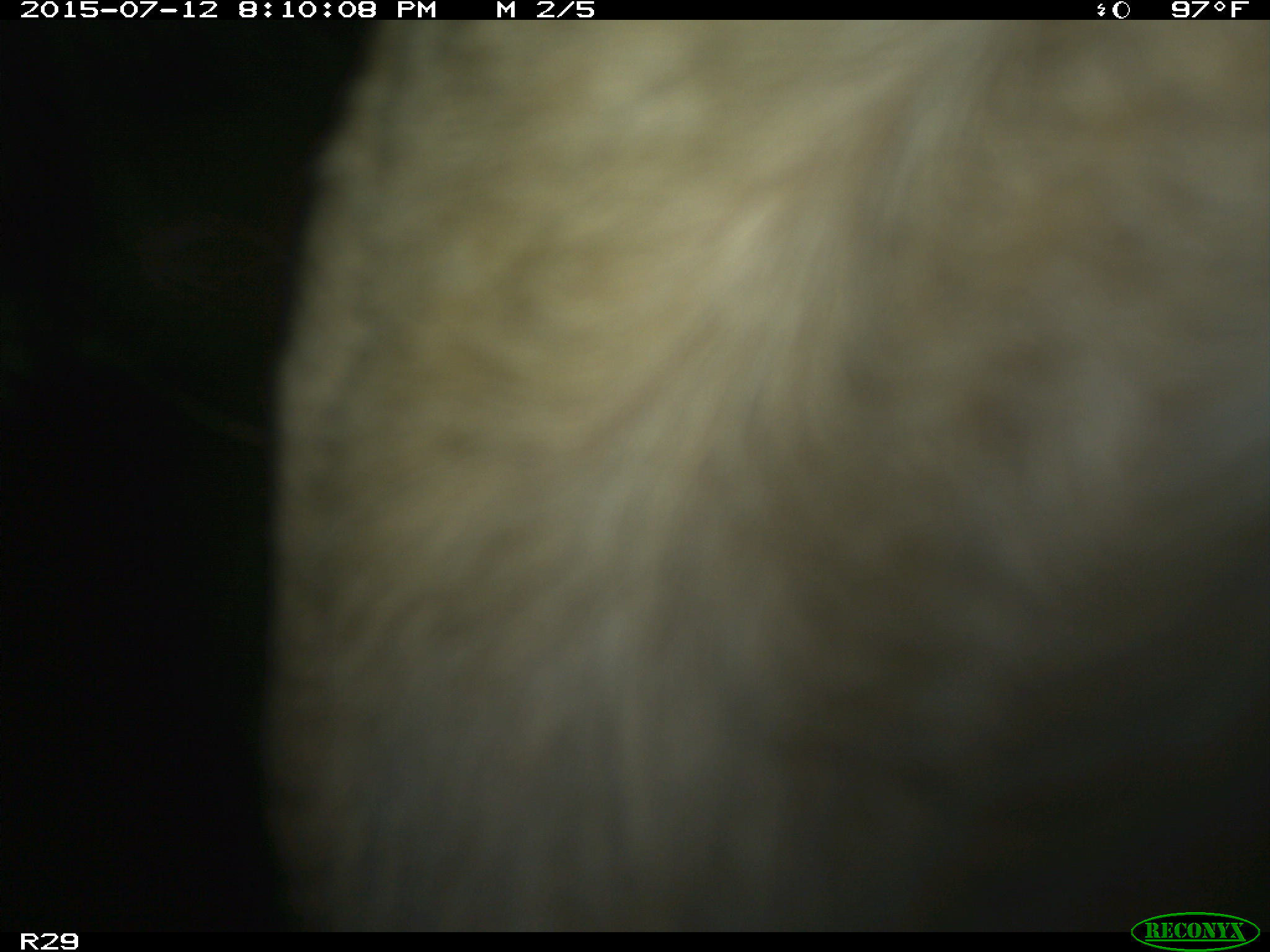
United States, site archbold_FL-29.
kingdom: Animalia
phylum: Chordata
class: Mammalia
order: Artiodactyla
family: Bovidae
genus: Bos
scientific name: Bos taurus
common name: domestic cow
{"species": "Bos taurus (domestic cow)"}